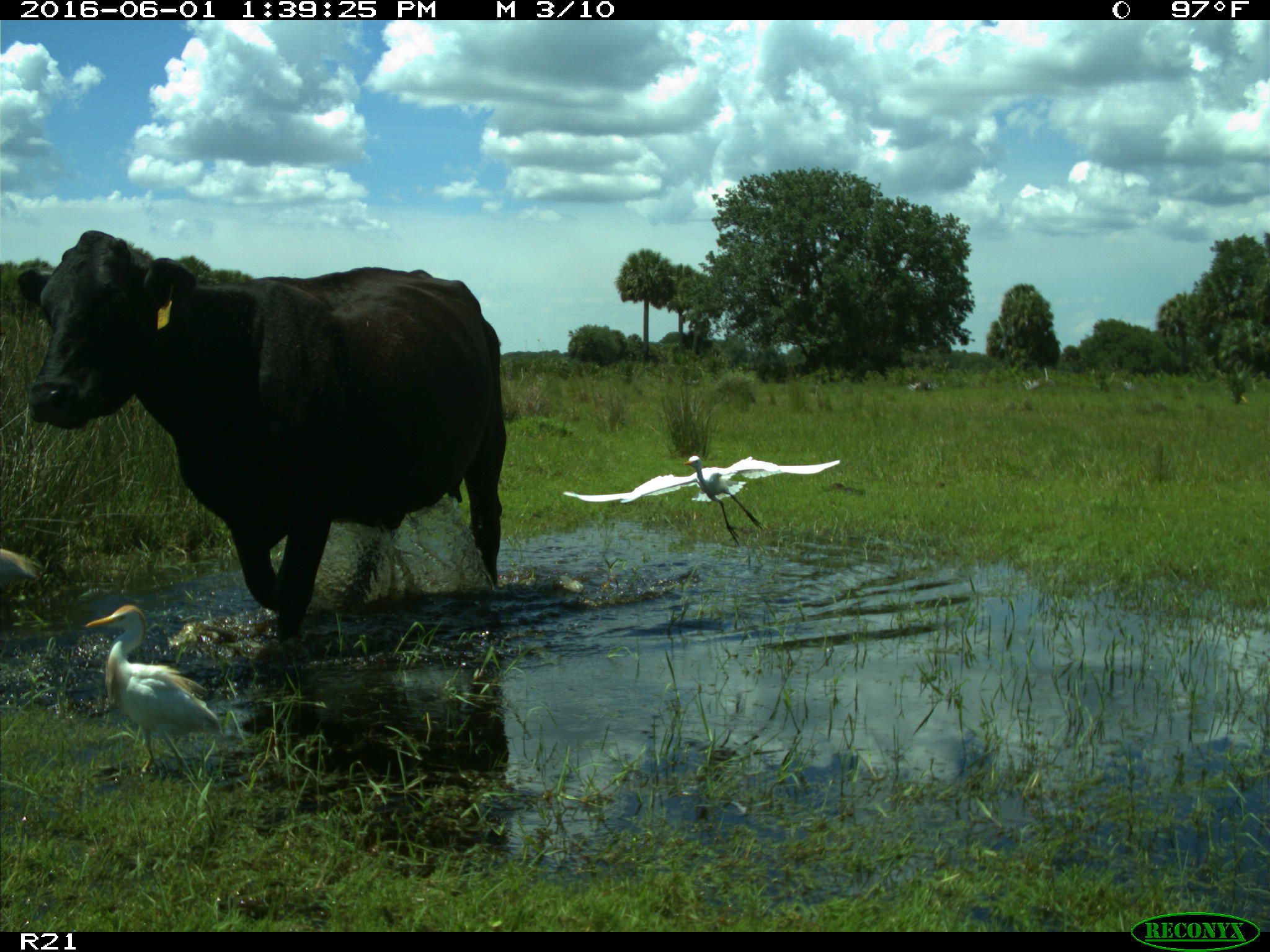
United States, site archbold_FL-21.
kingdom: Animalia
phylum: Chordata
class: Mammalia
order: Artiodactyla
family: Bovidae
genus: Bos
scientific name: Bos taurus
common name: domestic cow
Bos taurus (domestic cow).